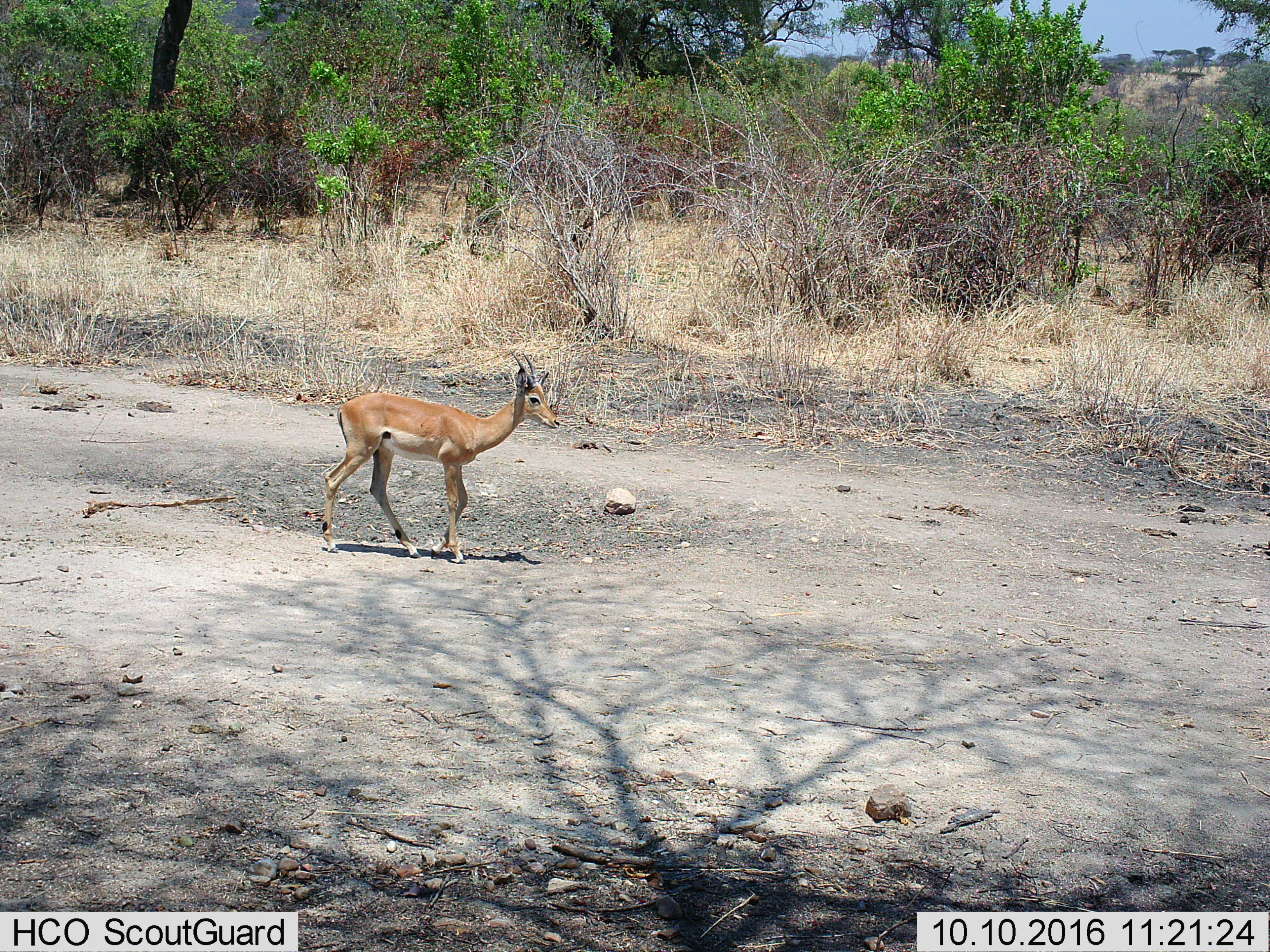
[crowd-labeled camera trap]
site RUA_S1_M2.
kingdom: Animalia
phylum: Chordata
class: Mammalia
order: Artiodactyla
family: Bovidae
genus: Aepyceros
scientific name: Aepyceros melampus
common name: impala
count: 1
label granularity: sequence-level